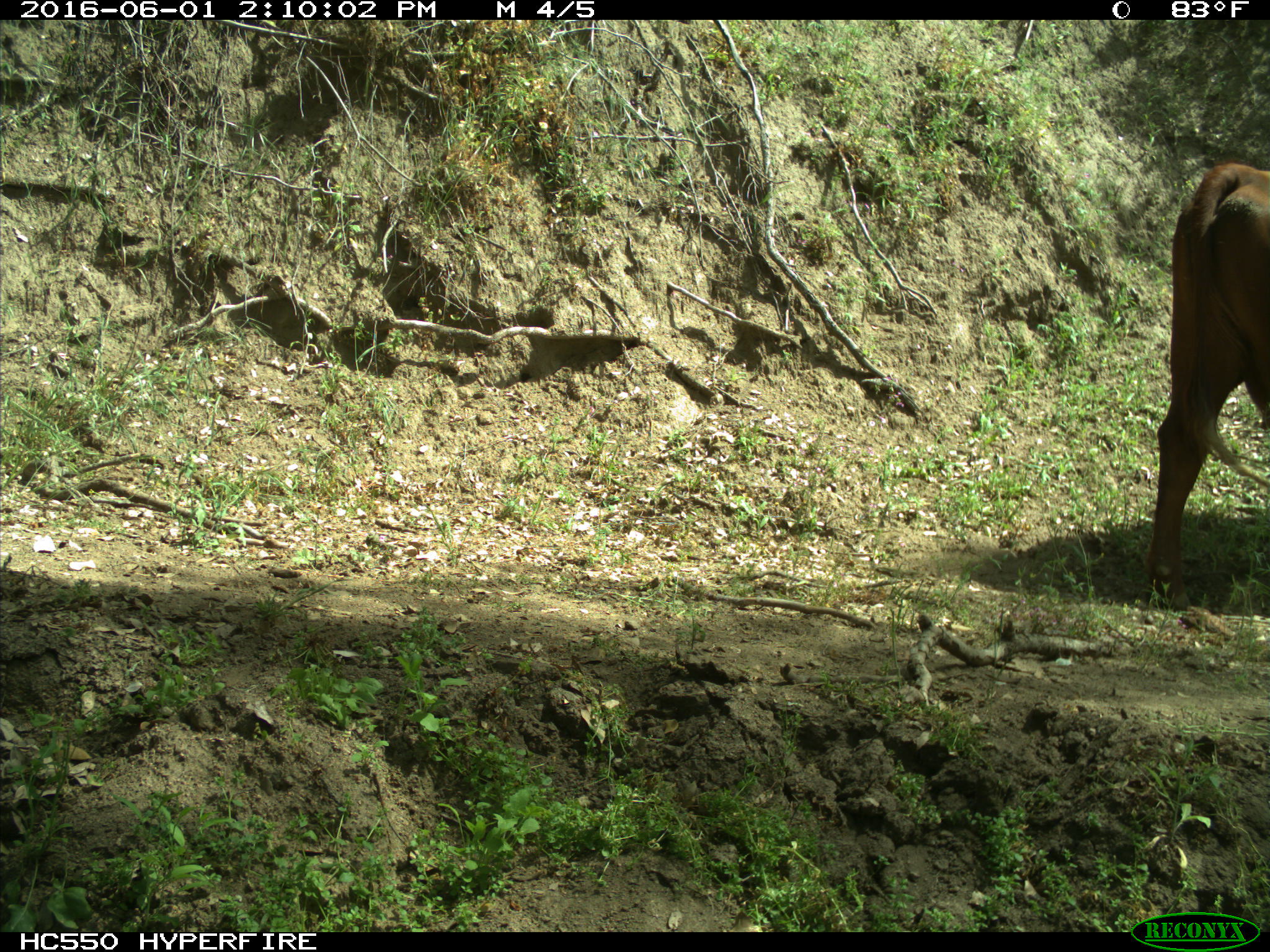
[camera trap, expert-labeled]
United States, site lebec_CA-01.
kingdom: Animalia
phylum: Chordata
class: Mammalia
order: Artiodactyla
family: Bovidae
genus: Bos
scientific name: Bos taurus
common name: domestic cow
Bos taurus (domestic cow).